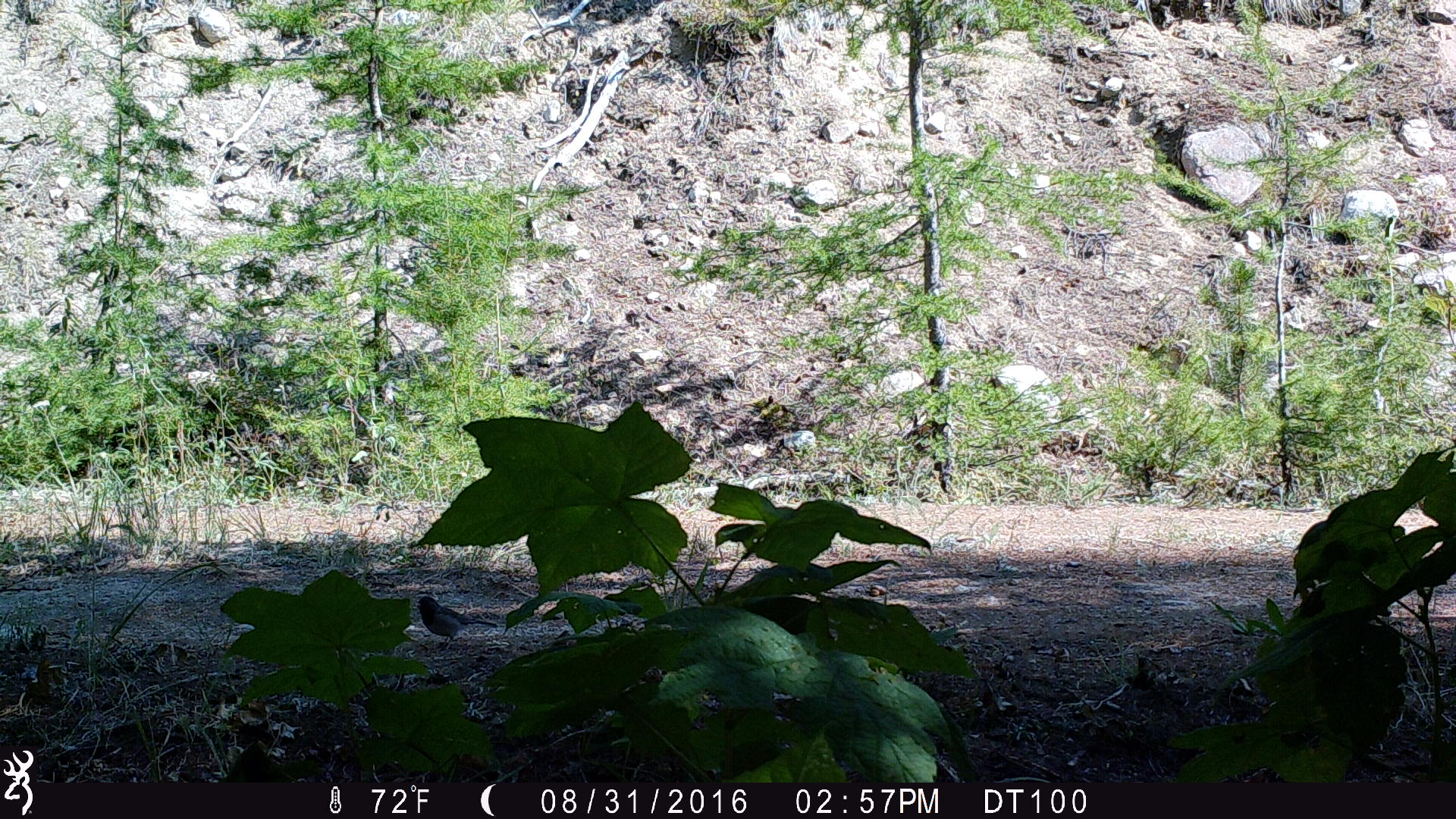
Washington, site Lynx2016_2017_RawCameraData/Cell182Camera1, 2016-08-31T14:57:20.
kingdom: Animalia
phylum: Chordata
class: Aves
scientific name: Aves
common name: birds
Aves (birds). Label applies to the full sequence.